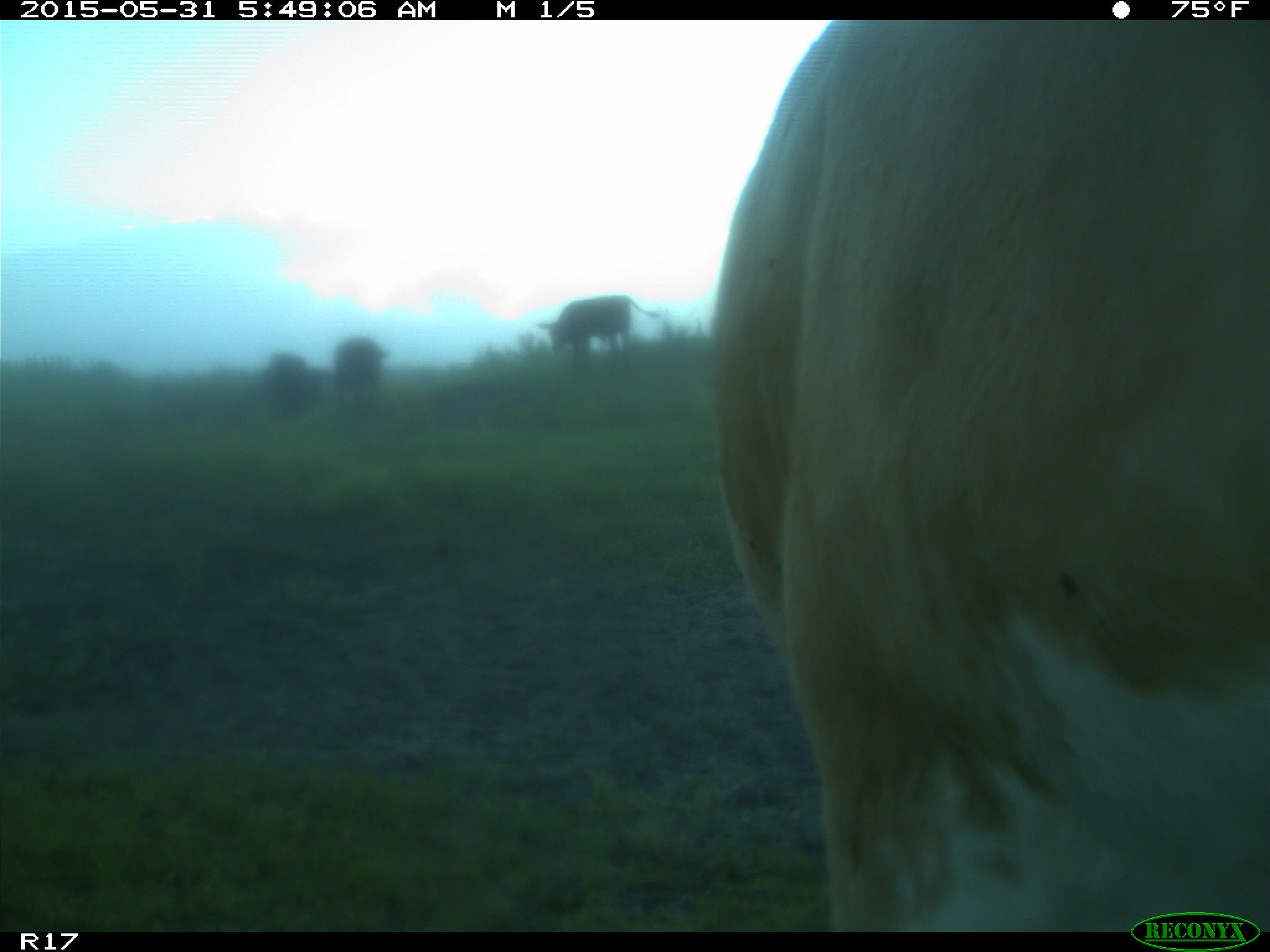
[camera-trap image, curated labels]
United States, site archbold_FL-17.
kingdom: Animalia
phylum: Chordata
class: Mammalia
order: Artiodactyla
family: Bovidae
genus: Bos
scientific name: Bos taurus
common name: domestic cow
Bos taurus (domestic cow).